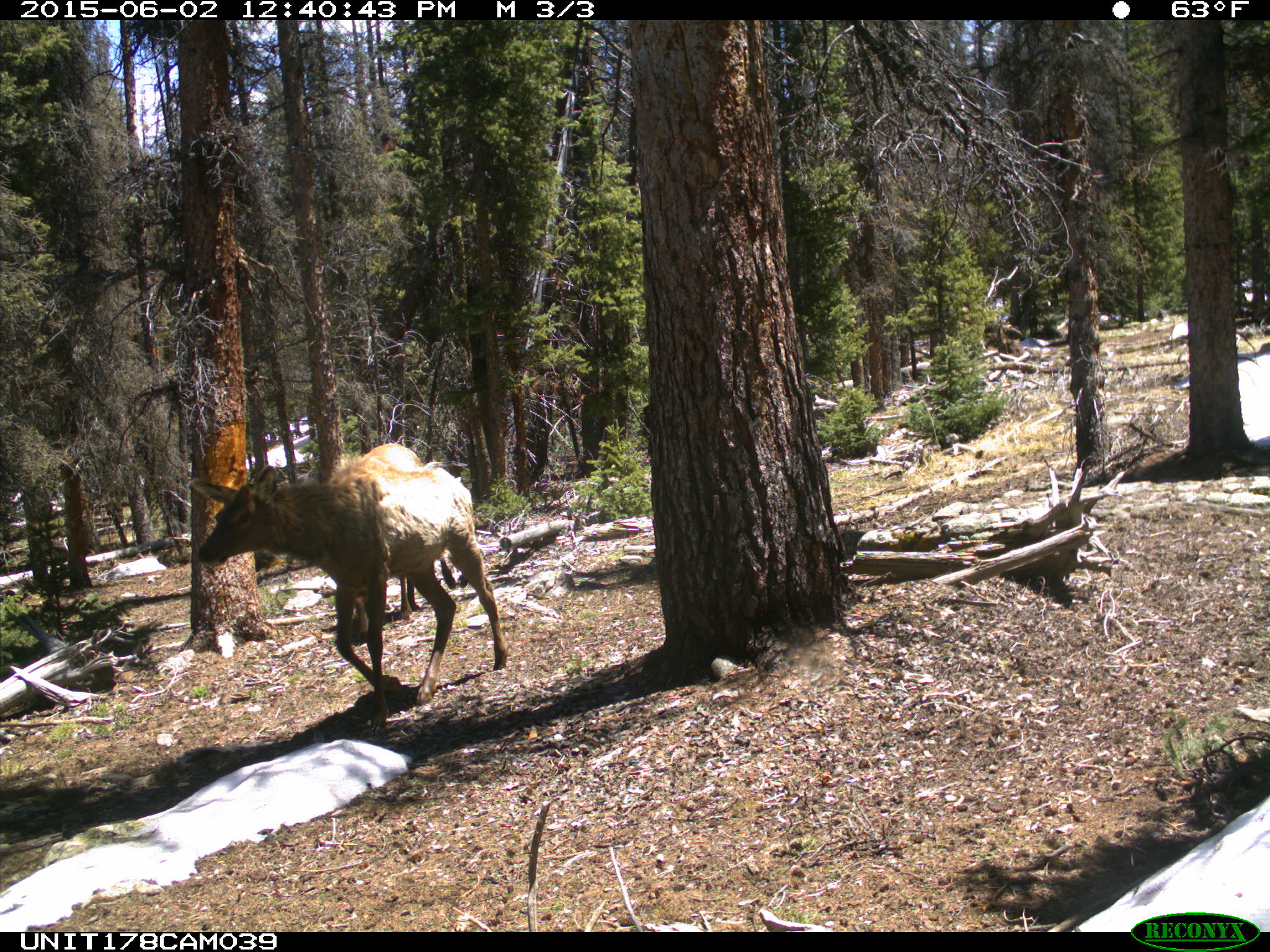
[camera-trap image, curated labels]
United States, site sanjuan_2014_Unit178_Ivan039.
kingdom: Animalia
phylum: Chordata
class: Mammalia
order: Artiodactyla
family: Cervidae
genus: Cervus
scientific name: Cervus elaphus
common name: red deer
Cervus elaphus (red deer).